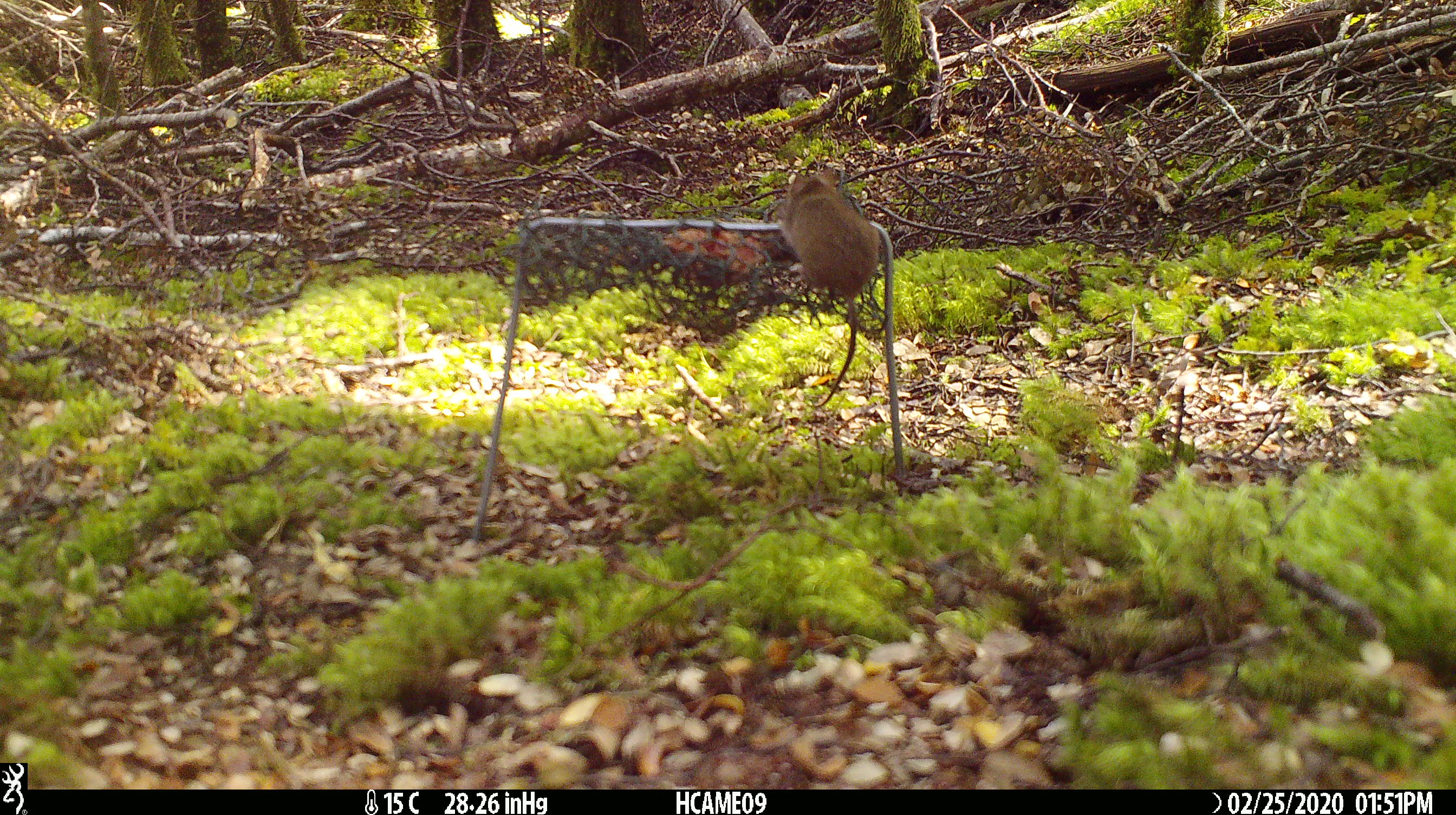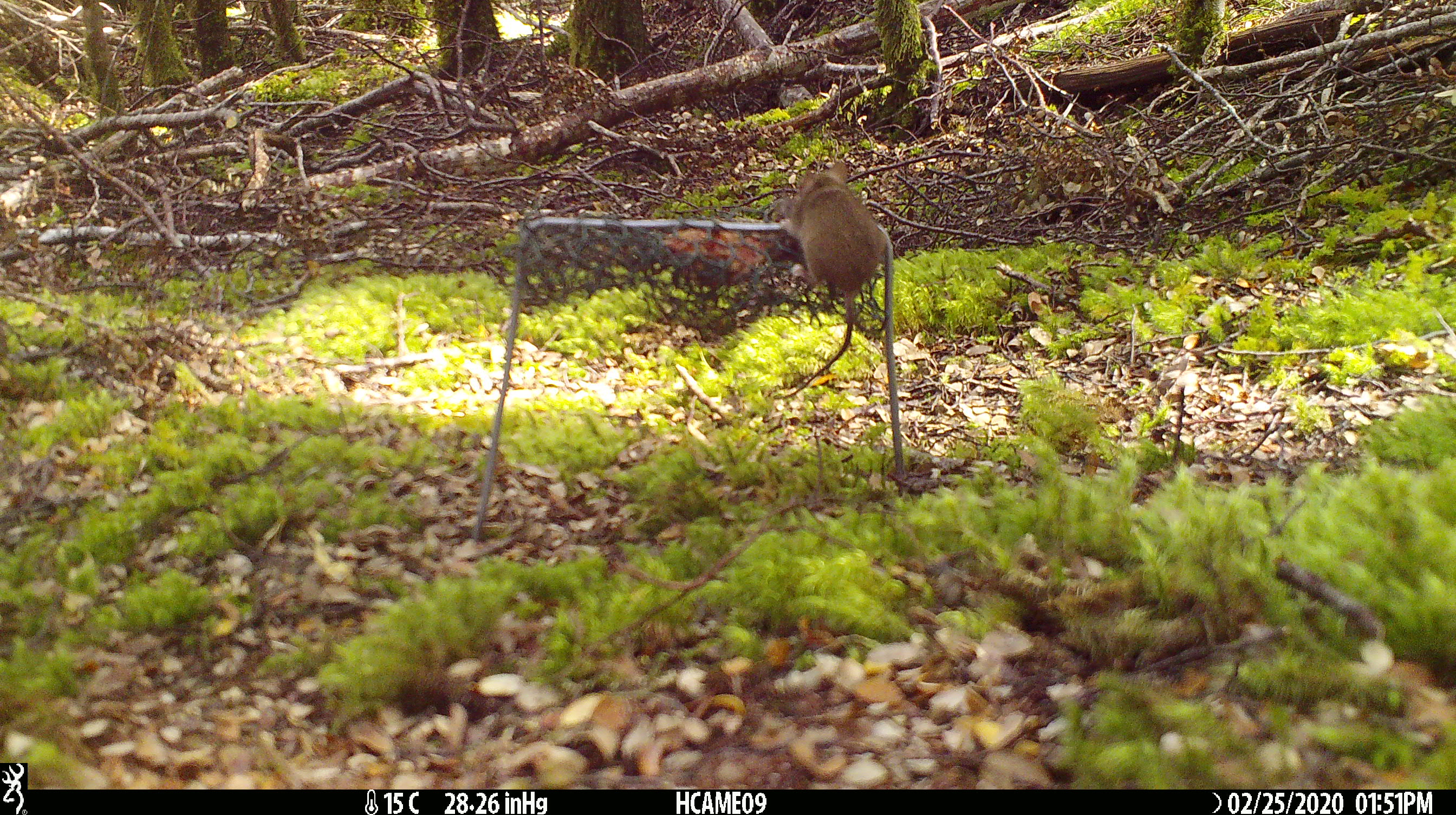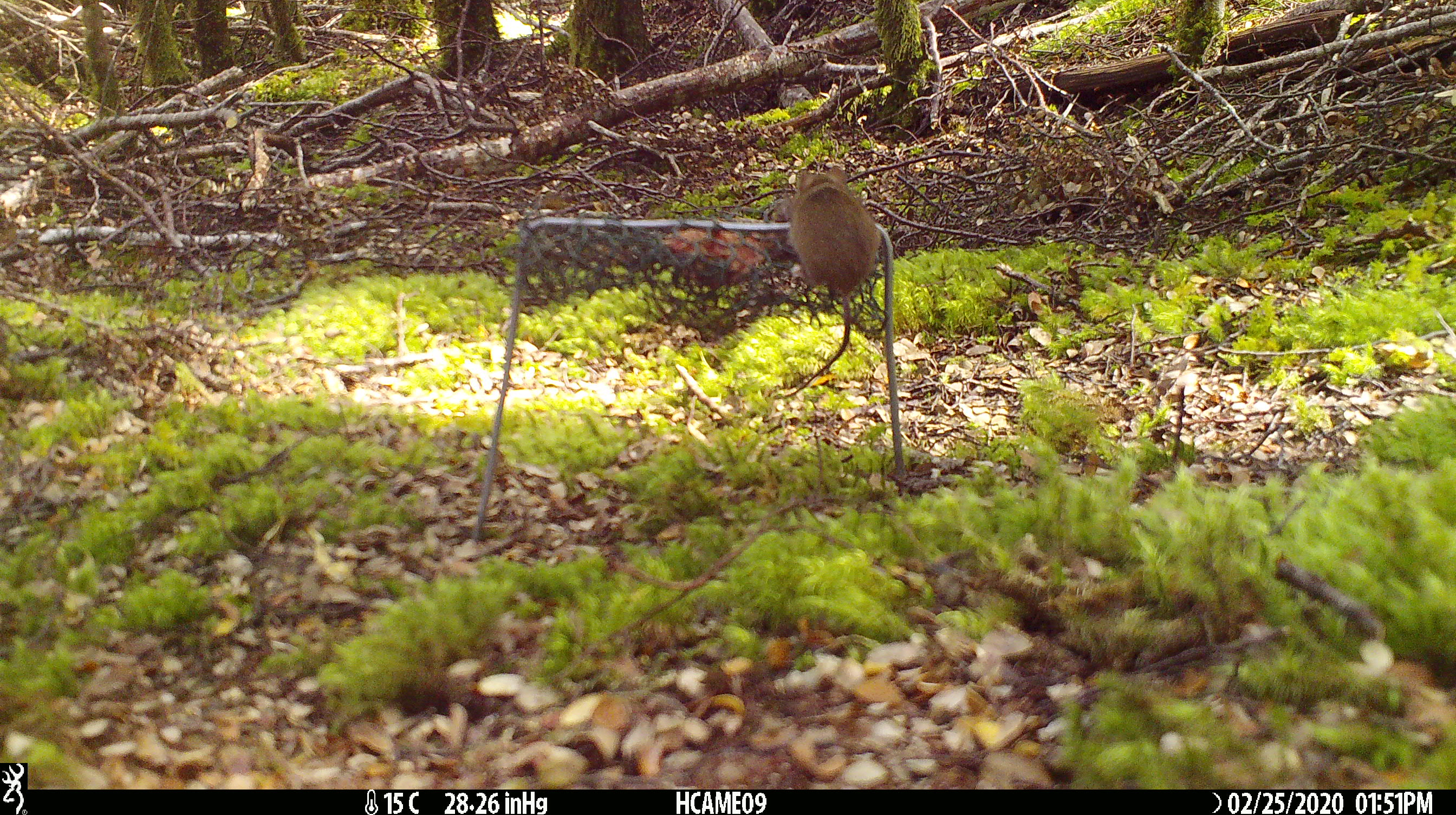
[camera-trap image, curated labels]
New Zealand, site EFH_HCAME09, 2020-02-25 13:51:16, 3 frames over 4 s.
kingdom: Animalia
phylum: Chordata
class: Mammalia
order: Rodentia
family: Muridae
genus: Mus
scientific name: Mus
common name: mouse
Mouse (Mus).